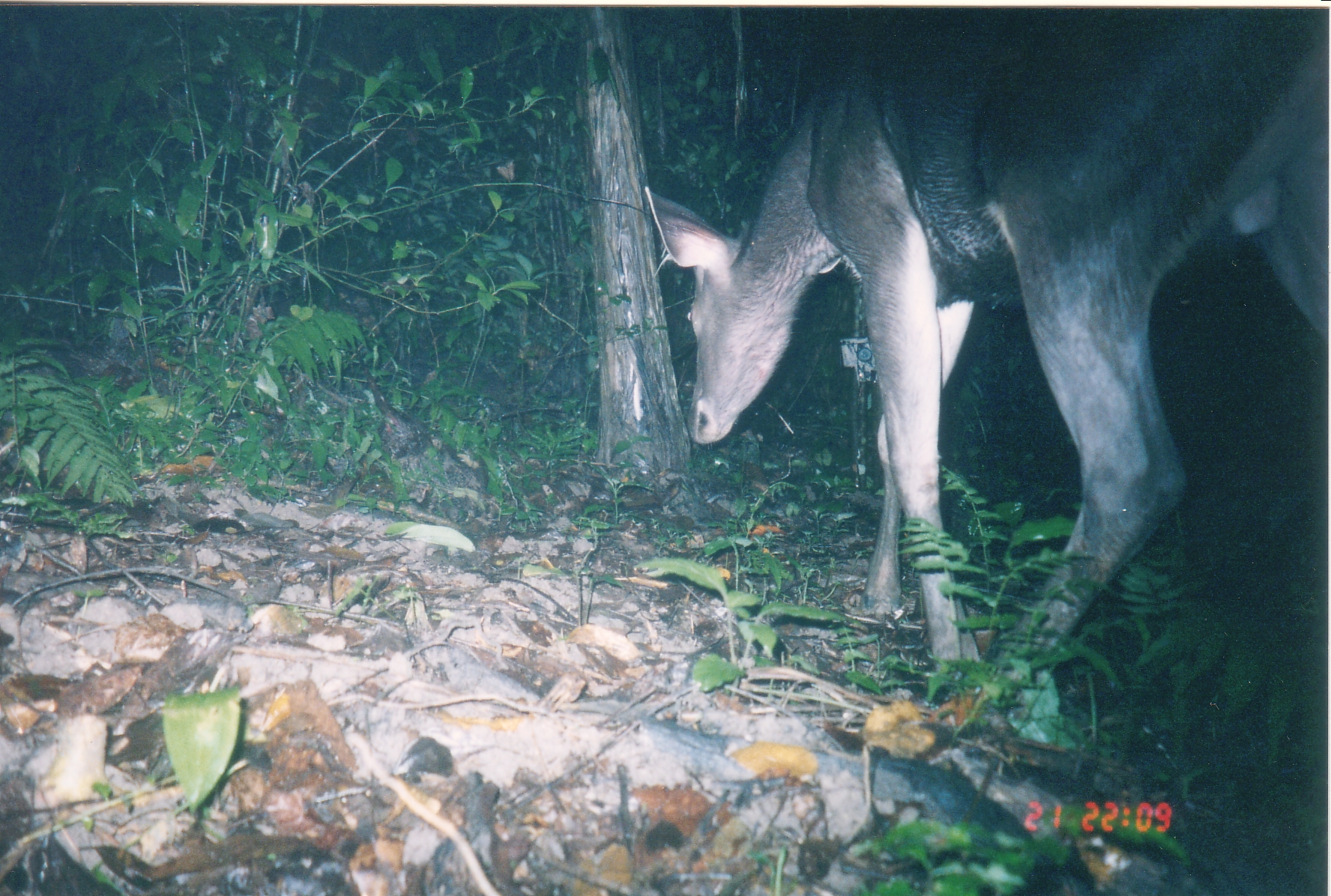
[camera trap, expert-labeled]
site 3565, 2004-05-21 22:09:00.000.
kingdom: Animalia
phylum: Chordata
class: Mammalia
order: Artiodactyla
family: Cervidae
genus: Rusa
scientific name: Rusa unicolor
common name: sambar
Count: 1.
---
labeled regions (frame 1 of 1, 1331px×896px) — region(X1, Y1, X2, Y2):
rusa unicolor: region(644, 7, 1328, 675)